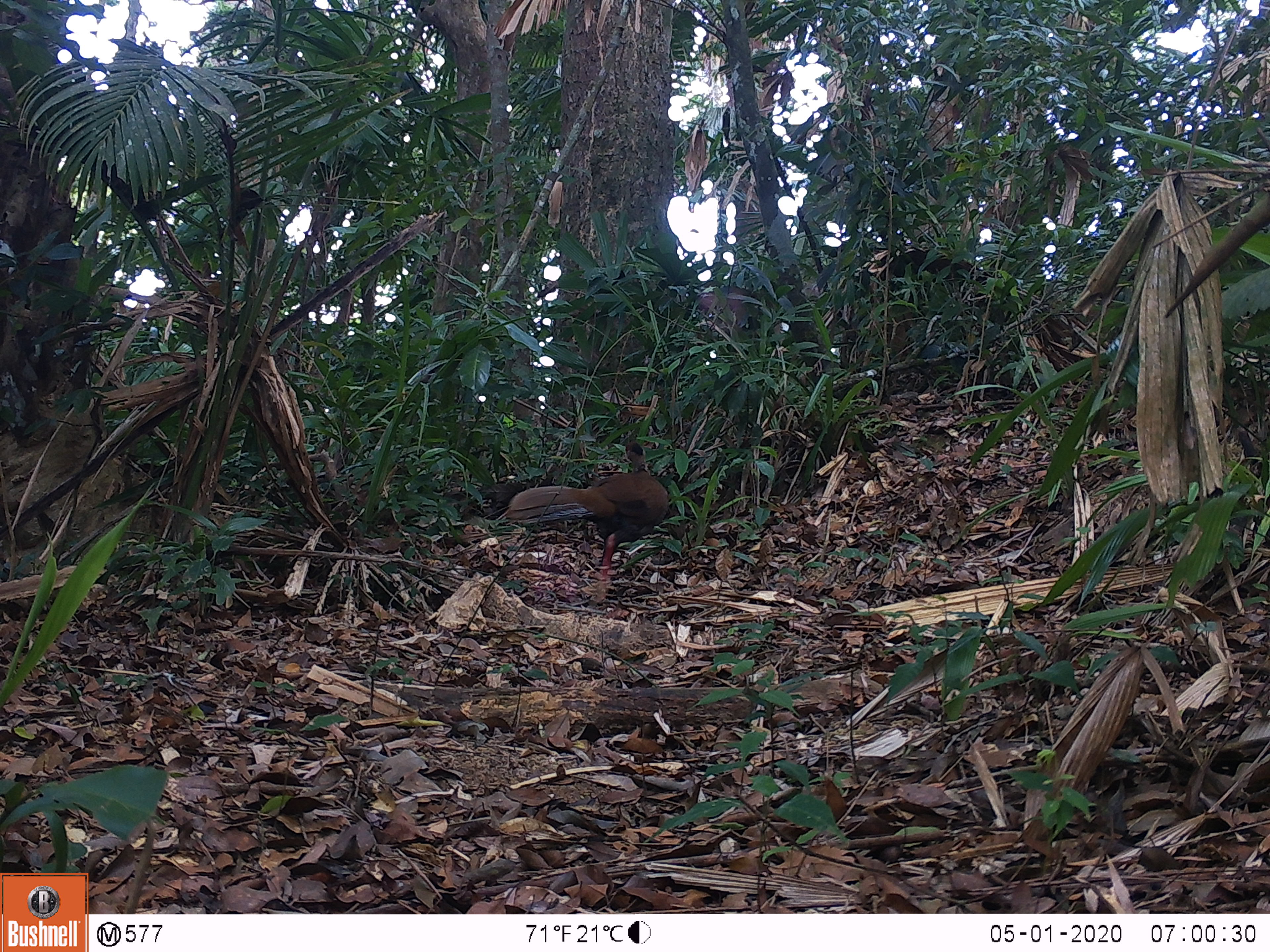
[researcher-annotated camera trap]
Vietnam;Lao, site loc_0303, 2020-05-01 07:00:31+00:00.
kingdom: Animalia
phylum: Chordata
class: Aves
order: Galliformes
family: Phasianidae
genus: Lophura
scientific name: Lophura nycthemera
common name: silver pheasant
Silver pheasant (Lophura nycthemera). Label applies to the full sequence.